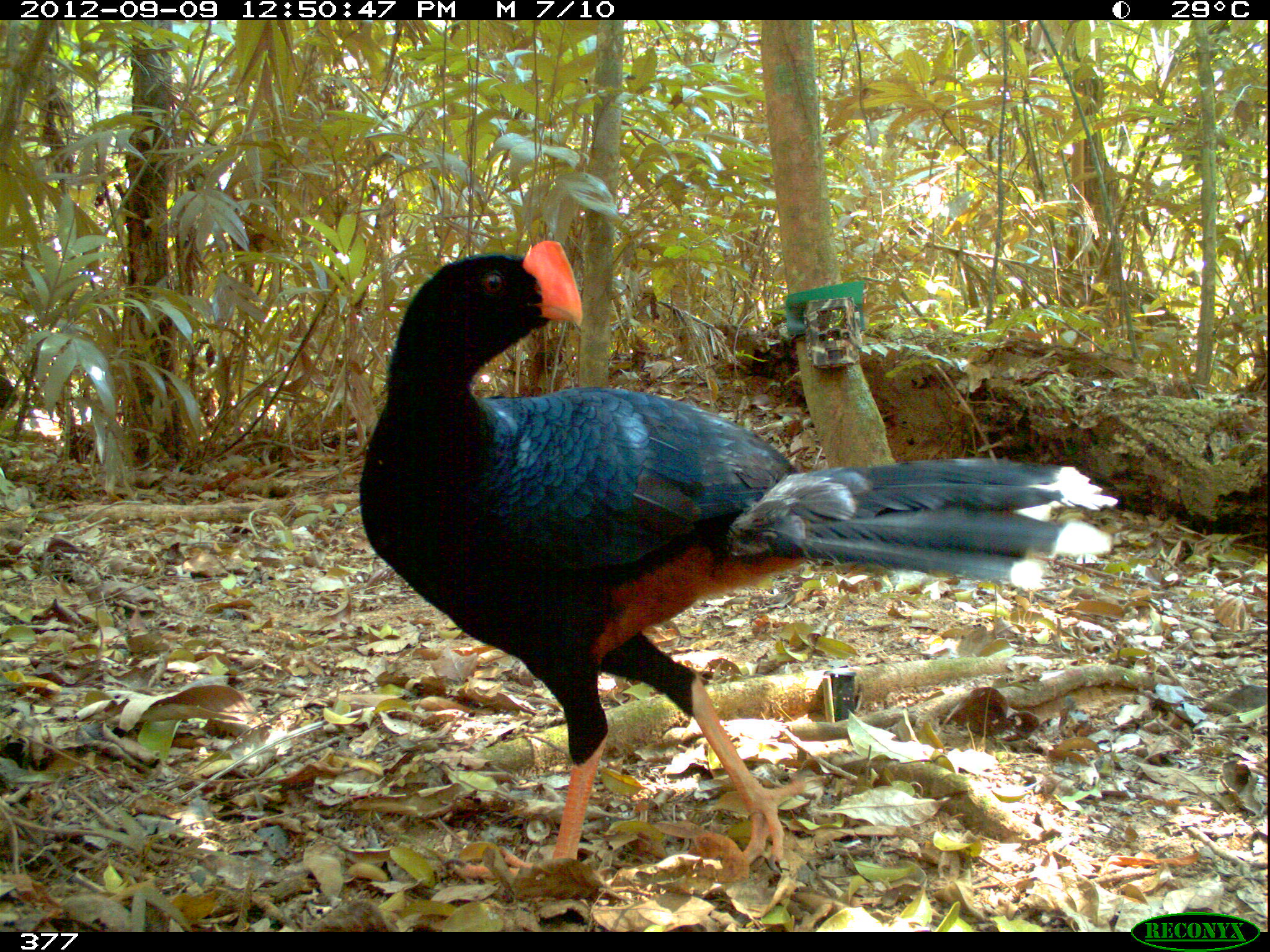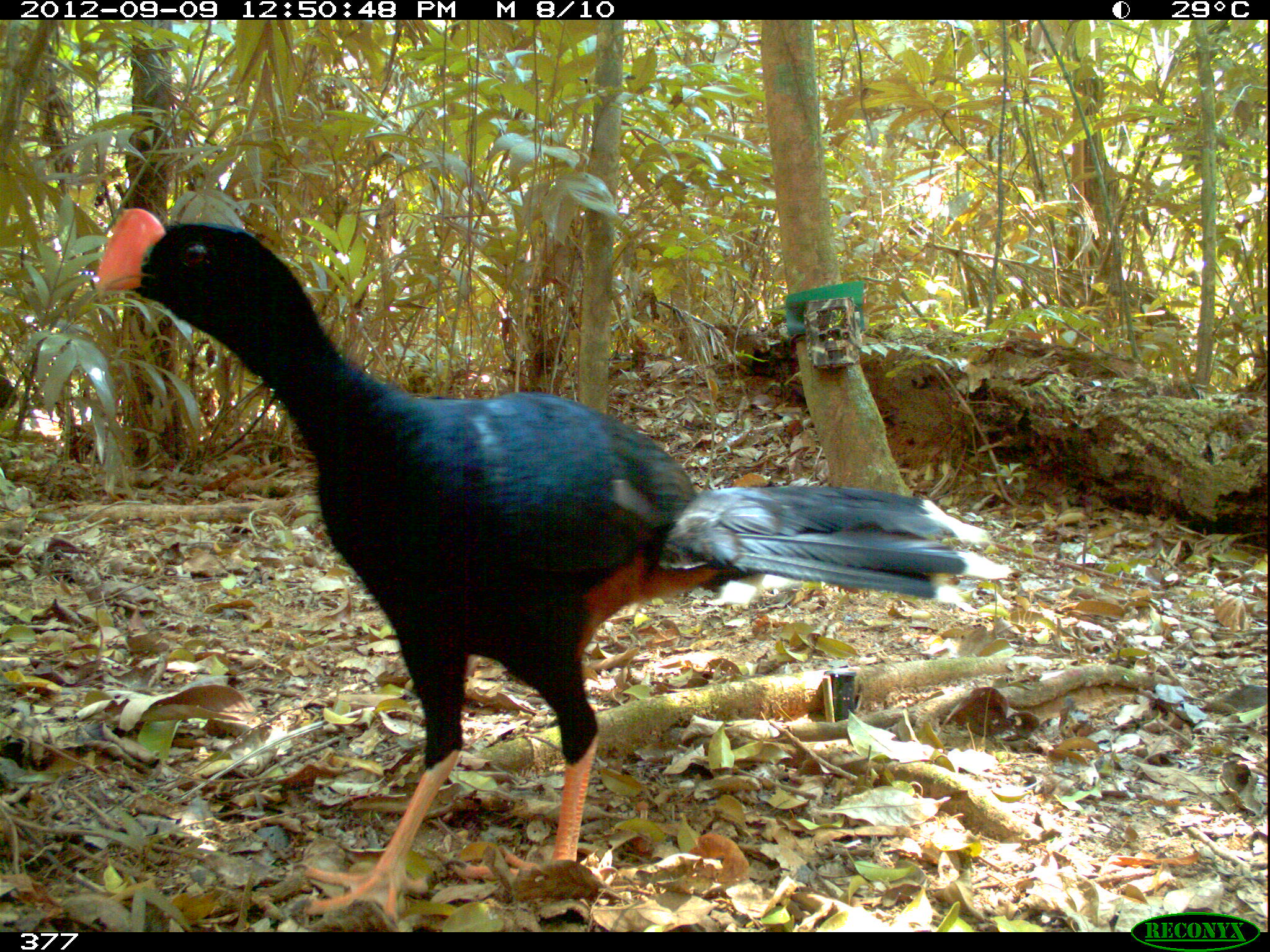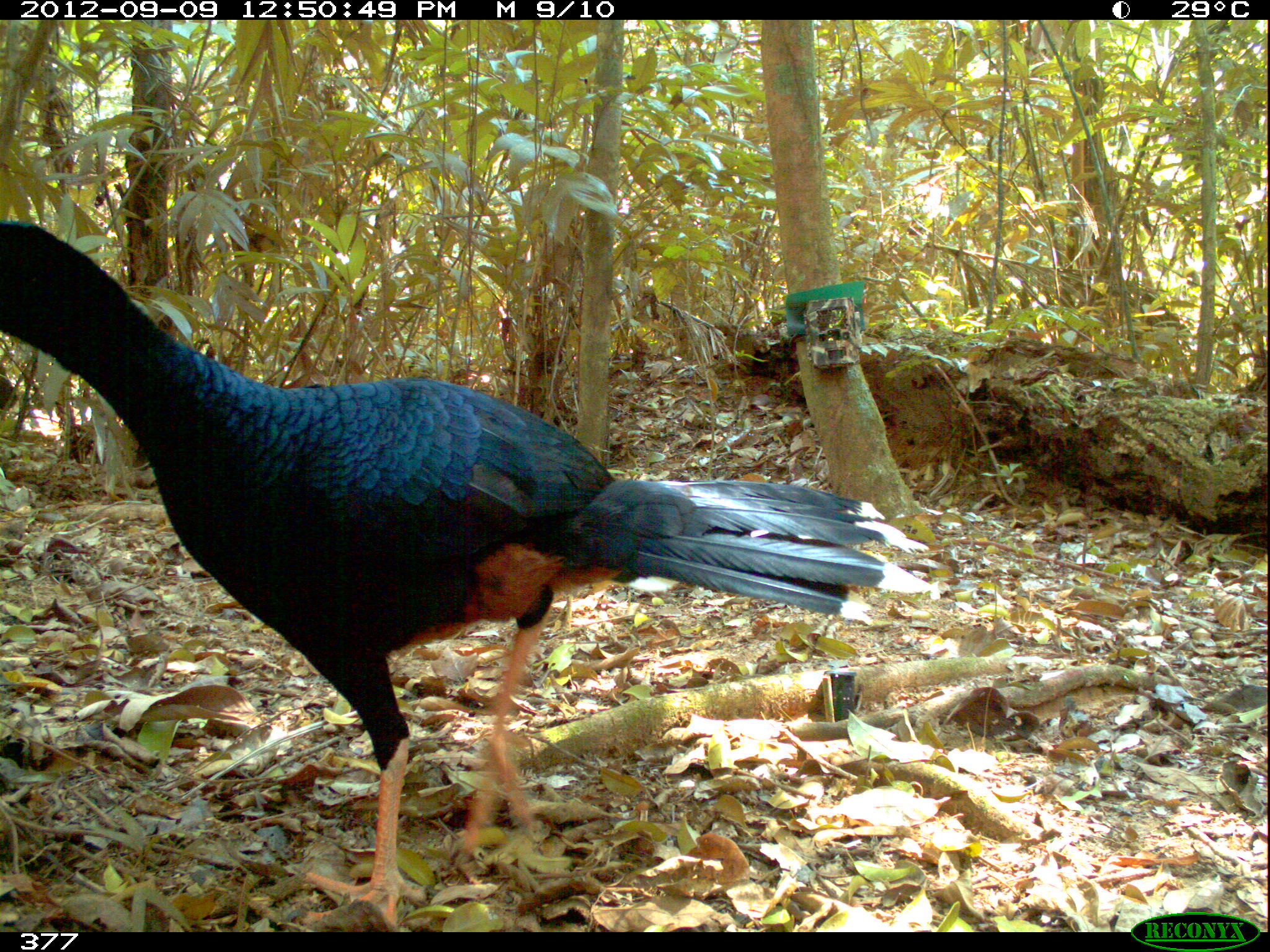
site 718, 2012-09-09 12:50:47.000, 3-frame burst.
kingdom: Animalia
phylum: Chordata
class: Aves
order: Galliformes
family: Cracidae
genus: Mitu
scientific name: Mitu tuberosum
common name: razor-billed curassow